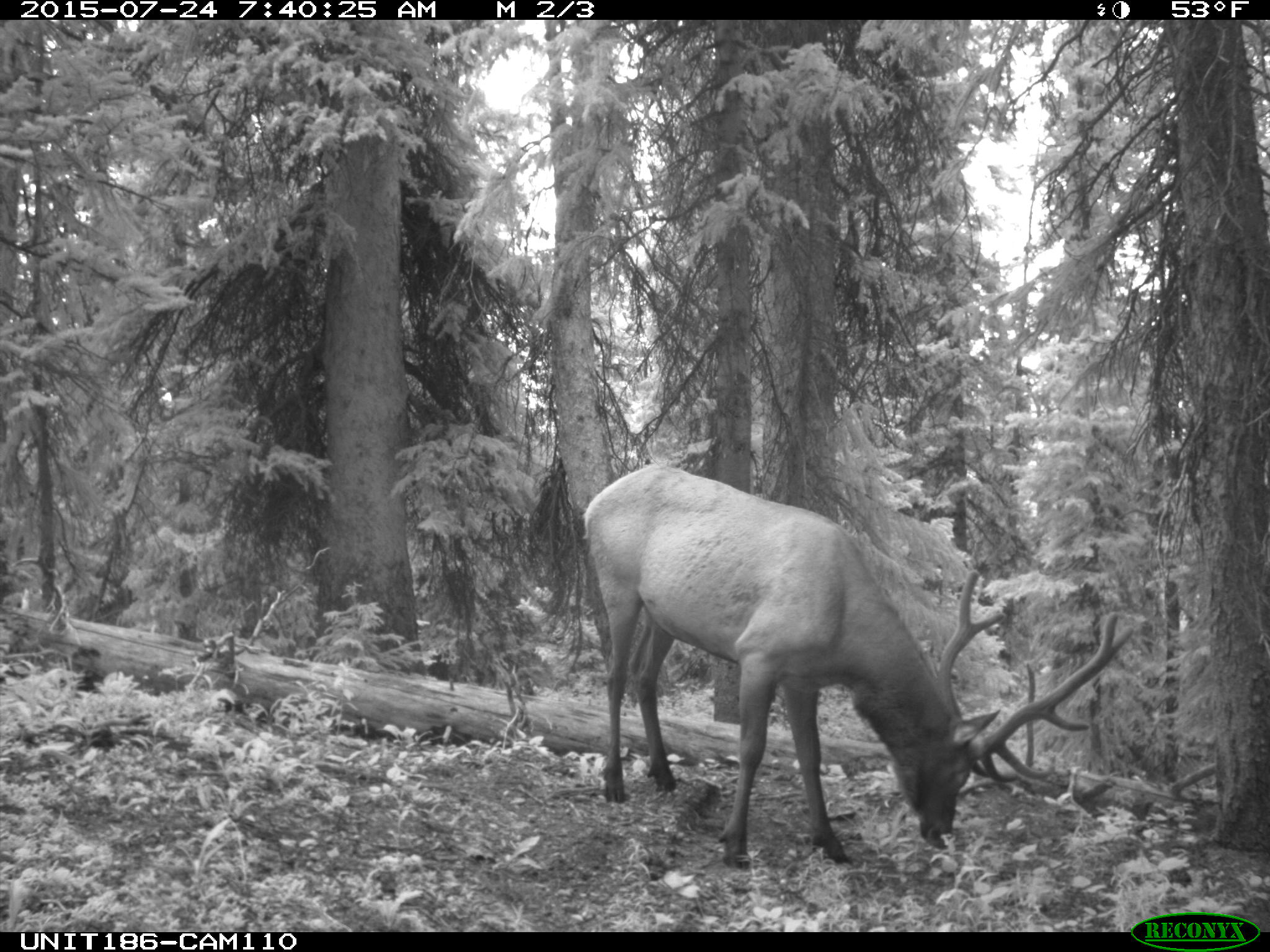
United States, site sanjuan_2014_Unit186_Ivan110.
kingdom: Animalia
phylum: Chordata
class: Mammalia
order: Artiodactyla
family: Cervidae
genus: Cervus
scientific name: Cervus elaphus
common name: red deer